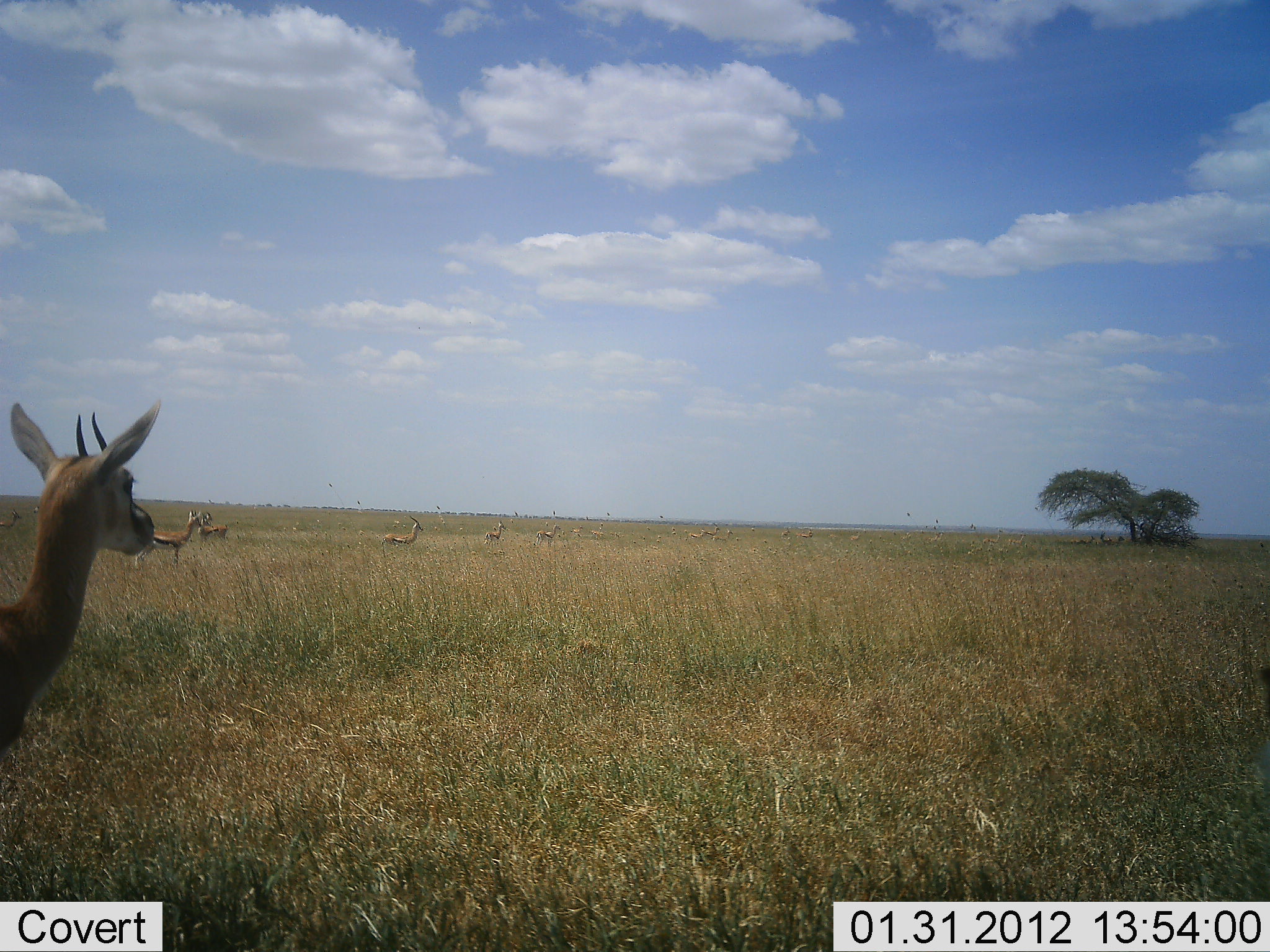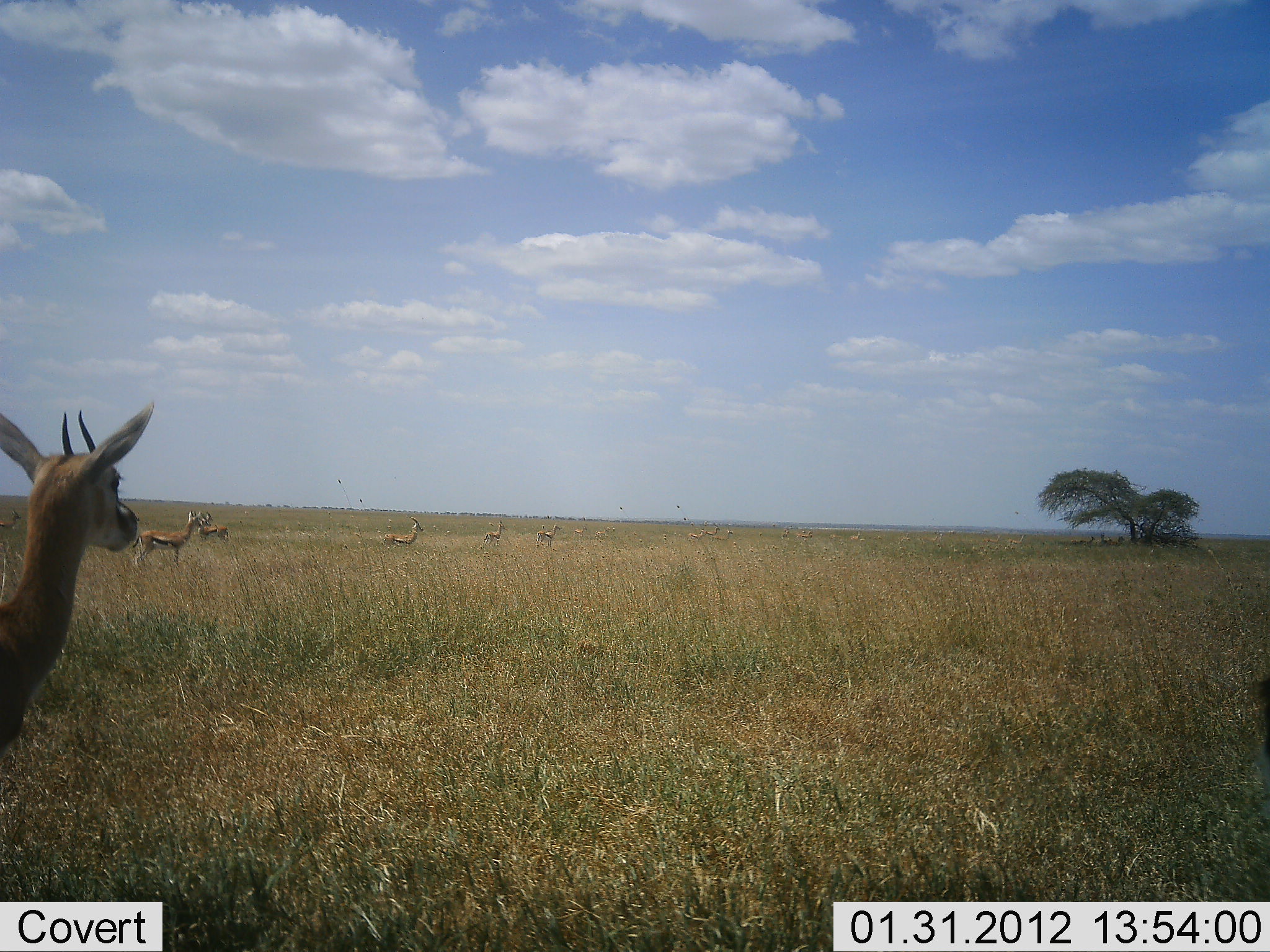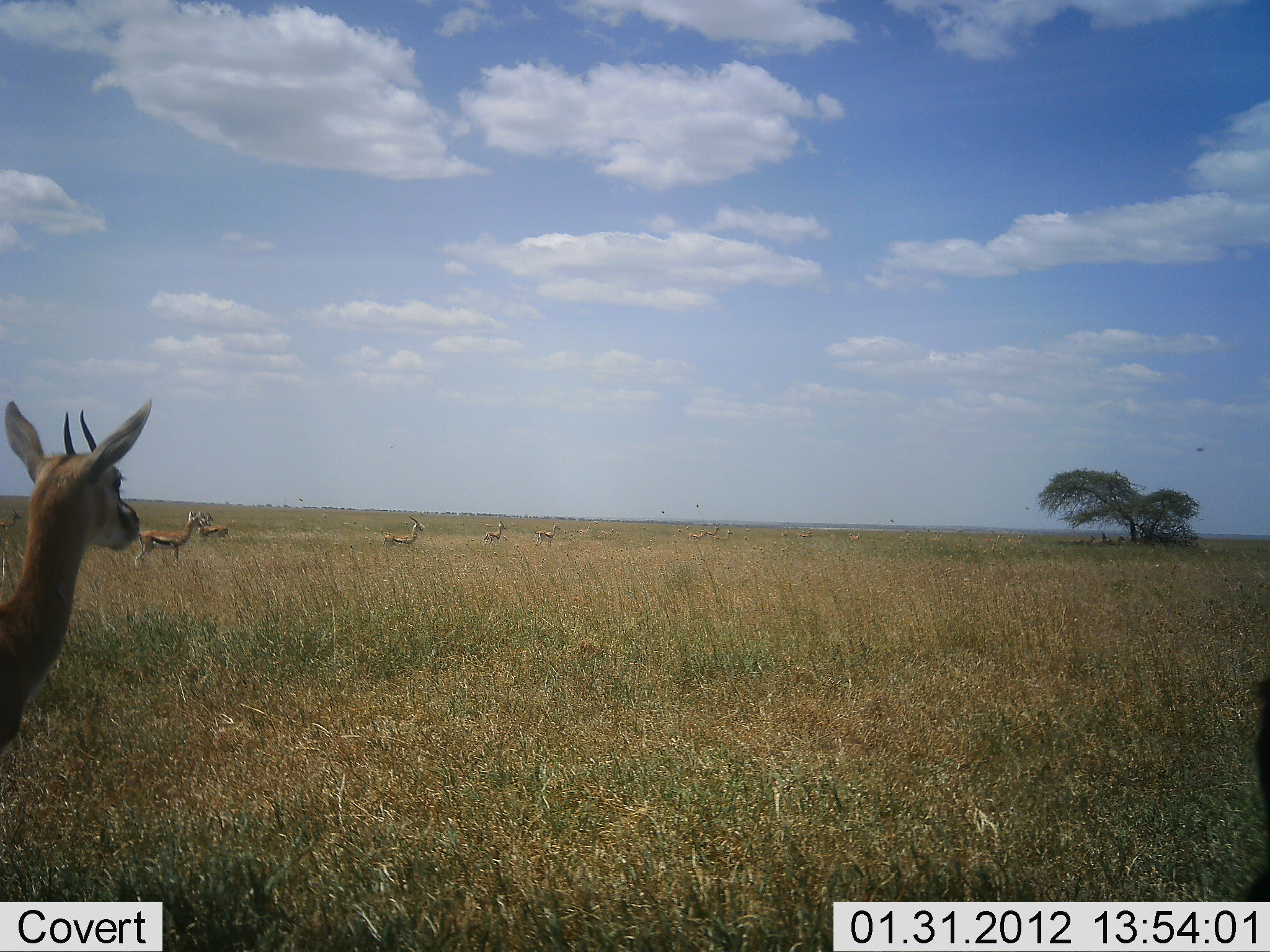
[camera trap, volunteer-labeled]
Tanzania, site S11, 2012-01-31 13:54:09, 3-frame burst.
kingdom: Animalia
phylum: Chordata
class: Mammalia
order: Artiodactyla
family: Bovidae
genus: Eudorcas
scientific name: Eudorcas thomsonii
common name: thomson's gazelle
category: gazellethomsons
Gazellethomsons (thomson's gazelle) (Eudorcas thomsonii), count 6. Behavior (volunteer vote fractions): standing 94%, resting 6%, moving 6%, interacting 0%. Young present (vote fraction): 0%. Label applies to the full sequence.